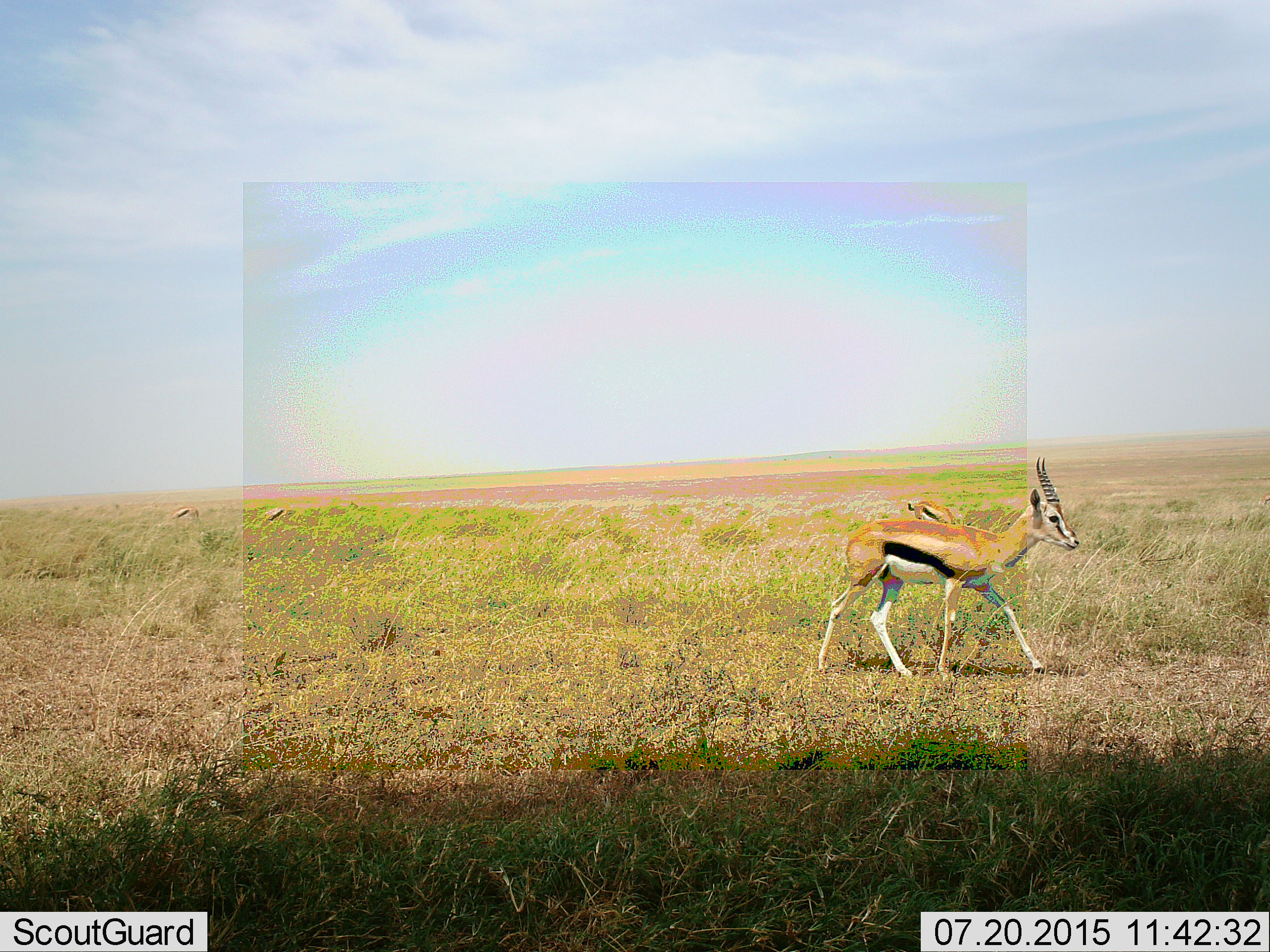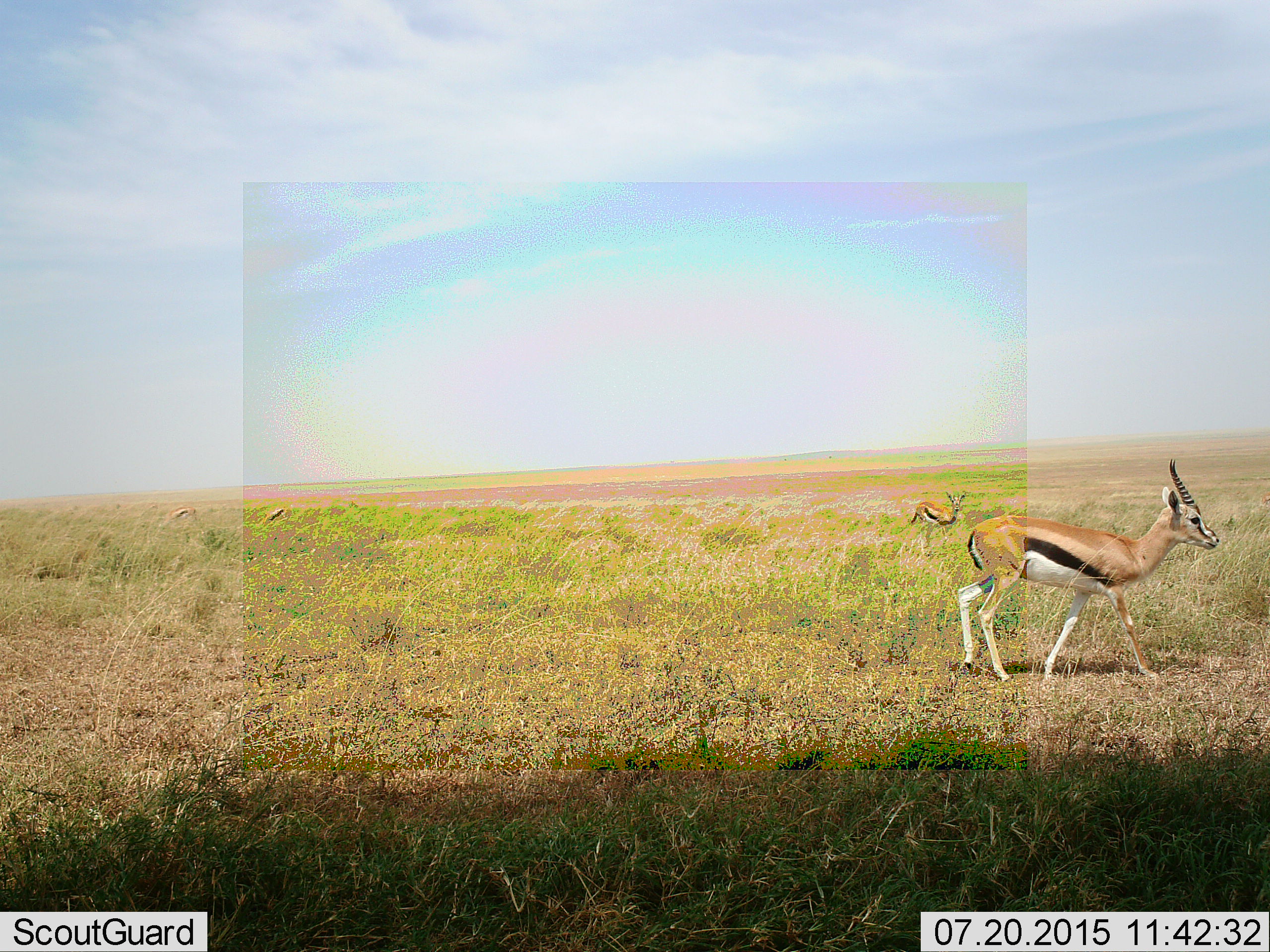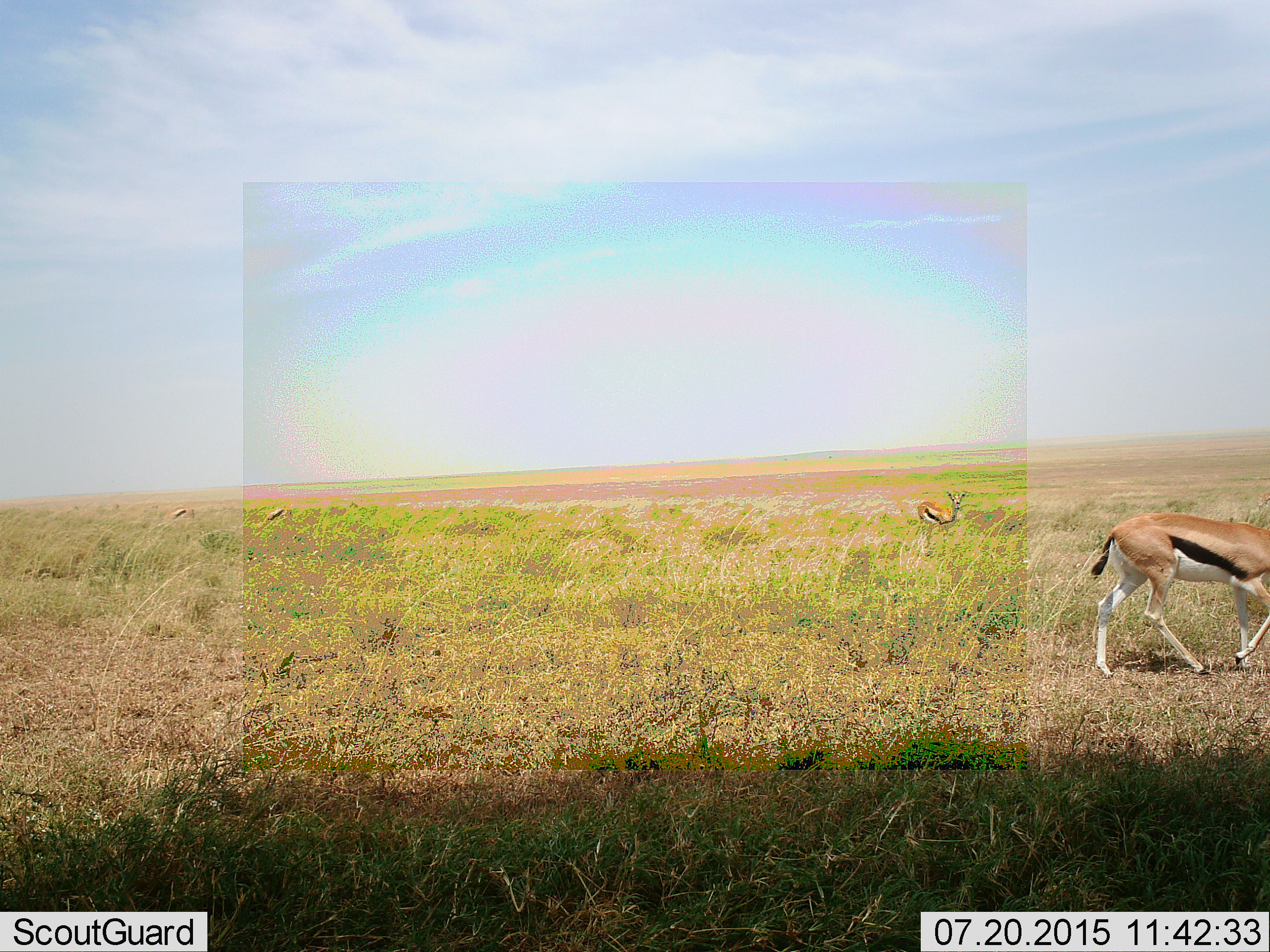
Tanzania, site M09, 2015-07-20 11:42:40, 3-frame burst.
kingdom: Animalia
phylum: Chordata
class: Mammalia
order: Artiodactyla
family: Bovidae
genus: Eudorcas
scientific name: Eudorcas thomsonii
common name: thomson's gazelle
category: gazellethomsons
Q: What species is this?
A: Gazellethomsons (thomson's gazelle) (Eudorcas thomsonii).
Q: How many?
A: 4.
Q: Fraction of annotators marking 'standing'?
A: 56%.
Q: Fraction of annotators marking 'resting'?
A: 0%.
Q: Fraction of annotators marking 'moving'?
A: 89%.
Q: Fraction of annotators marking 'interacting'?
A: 0%.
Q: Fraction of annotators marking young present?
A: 11%.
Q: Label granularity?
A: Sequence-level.